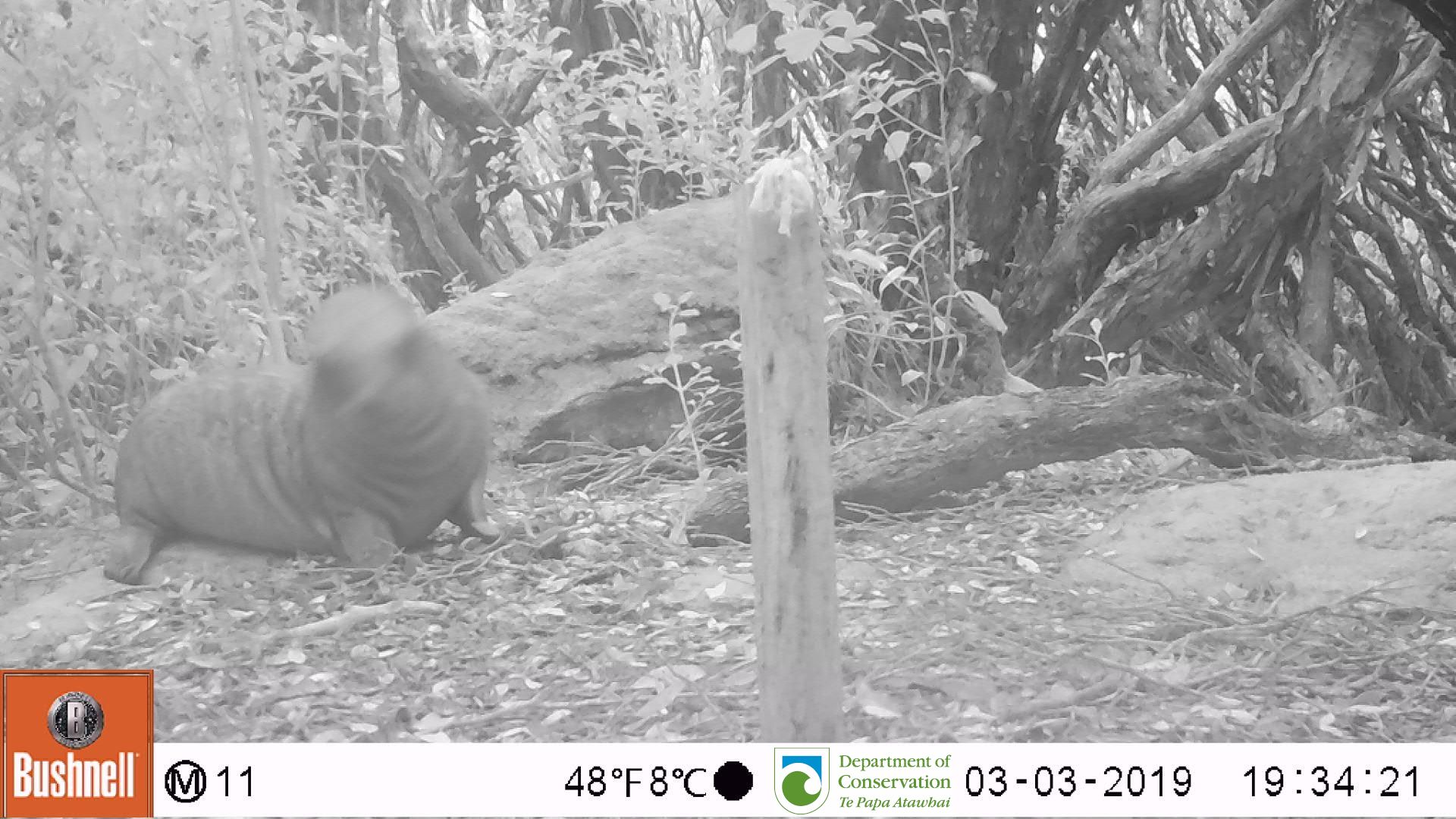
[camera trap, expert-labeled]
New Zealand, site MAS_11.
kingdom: Animalia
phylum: Chordata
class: Mammalia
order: Carnivora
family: Otariidae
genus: Phocarctos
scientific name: Phocarctos hookeri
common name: new zealand sea lion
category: sealion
Sealion (new zealand sea lion) (Phocarctos hookeri).